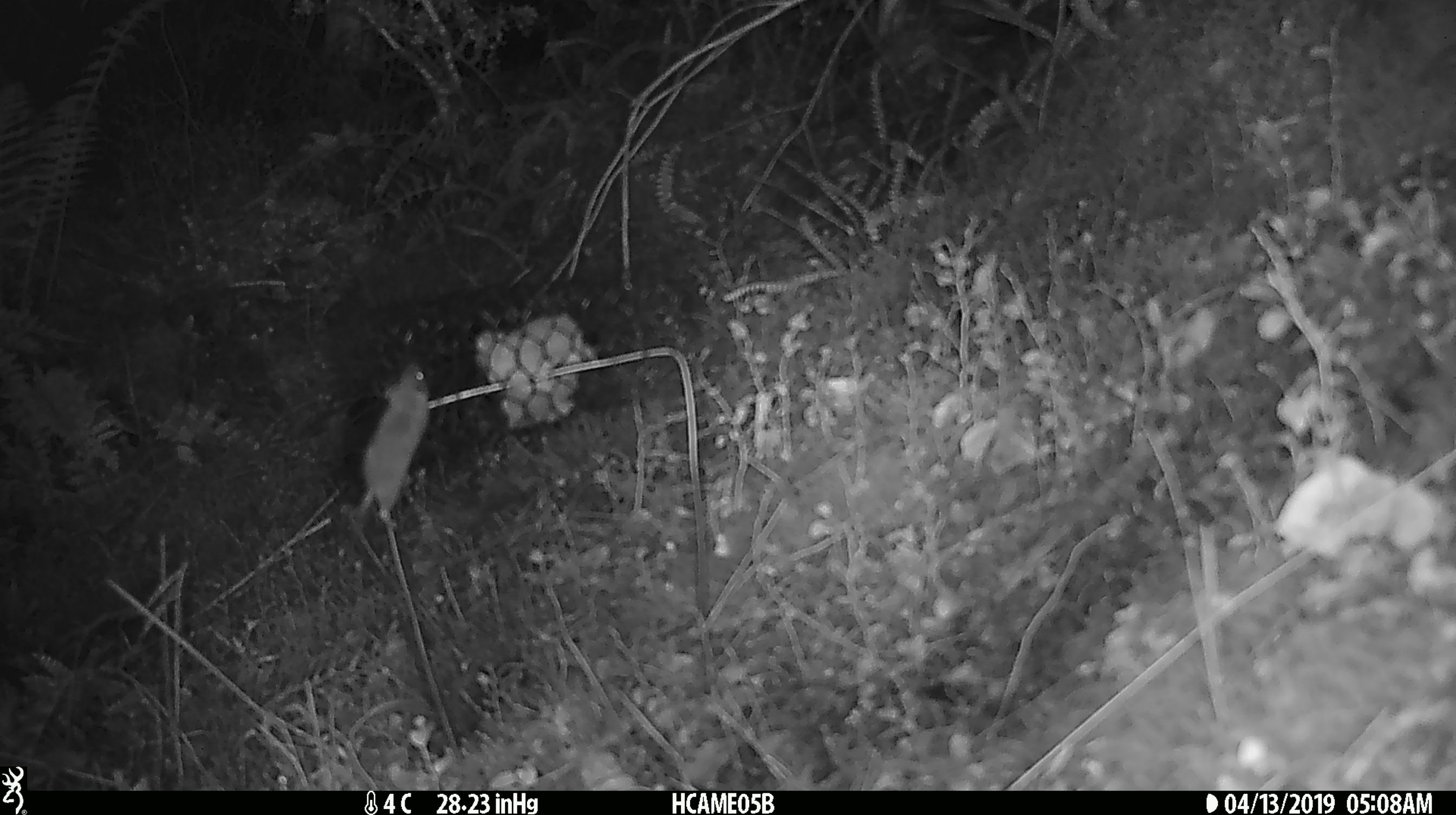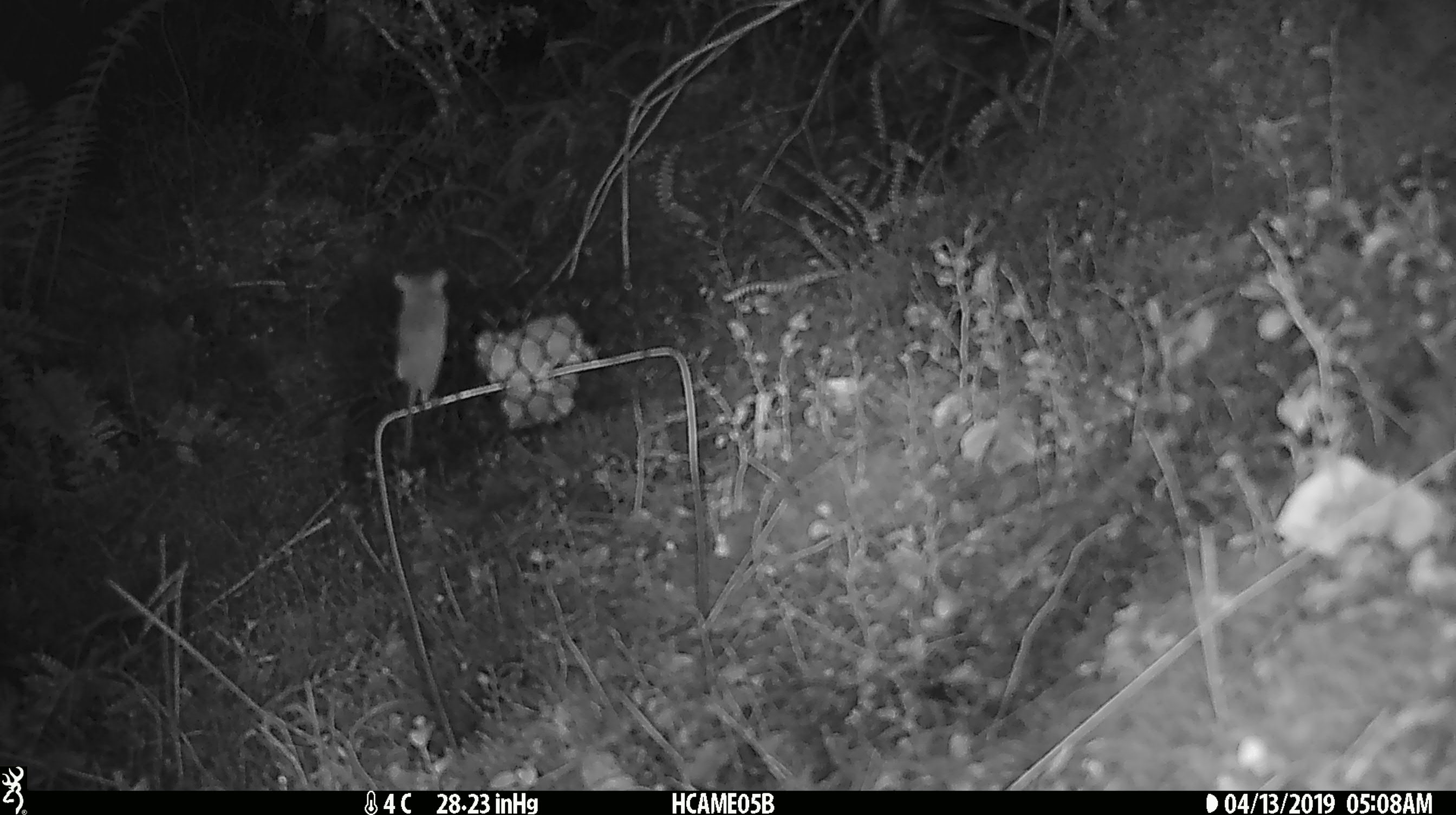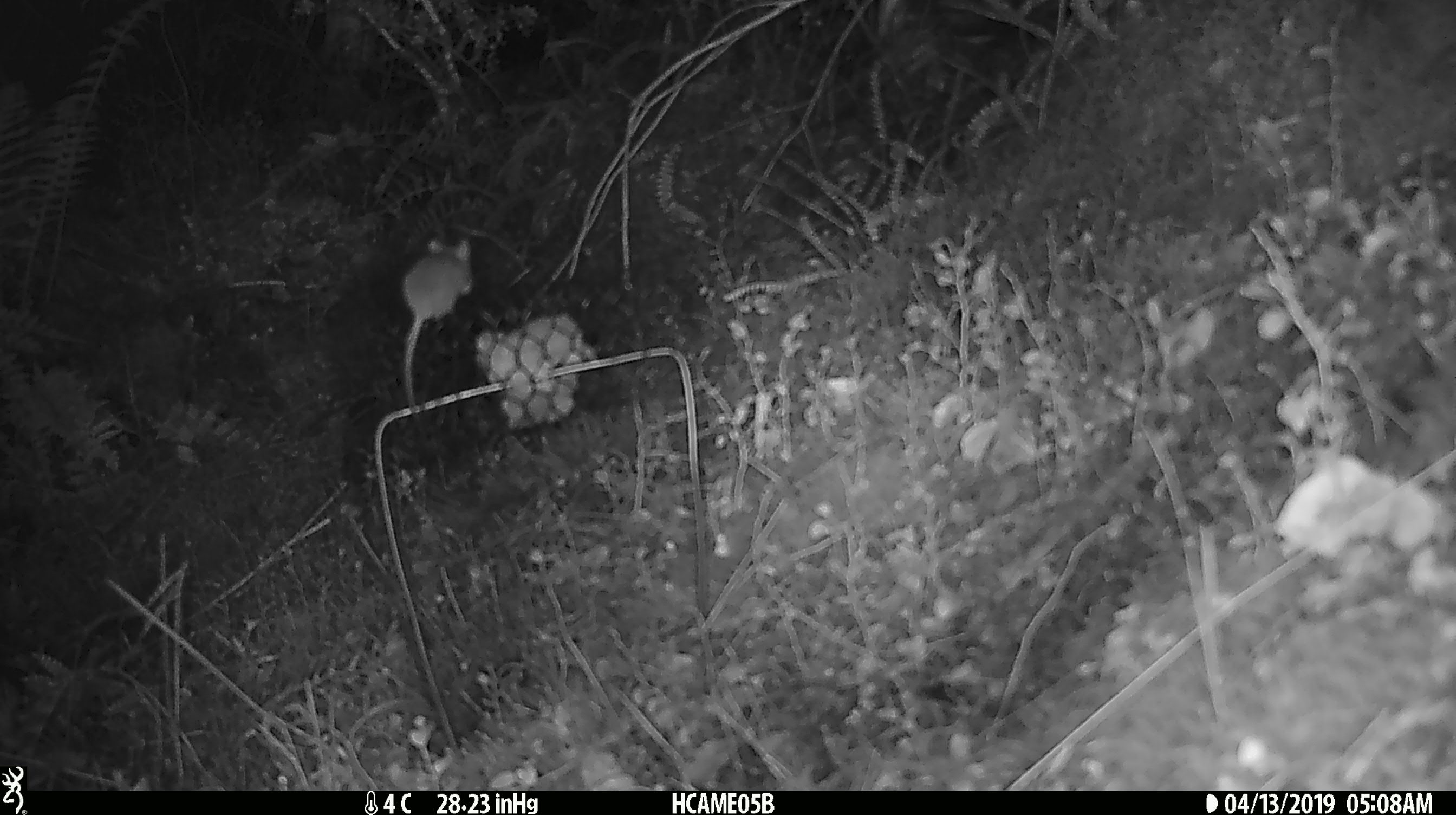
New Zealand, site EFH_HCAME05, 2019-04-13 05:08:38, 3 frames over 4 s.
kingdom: Animalia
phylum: Chordata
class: Mammalia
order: Rodentia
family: Muridae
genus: Mus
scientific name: Mus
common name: mouse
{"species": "mouse (Mus)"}